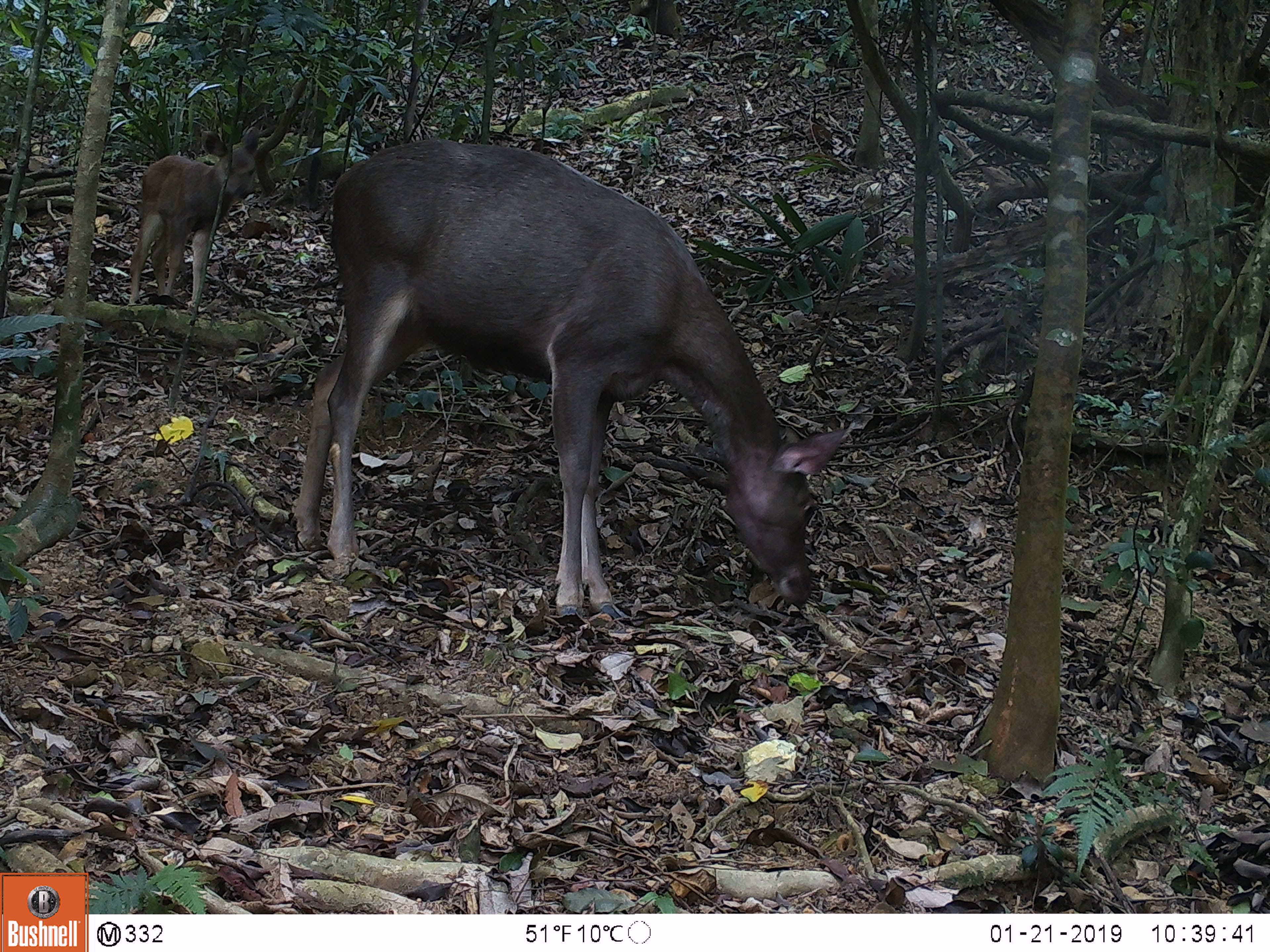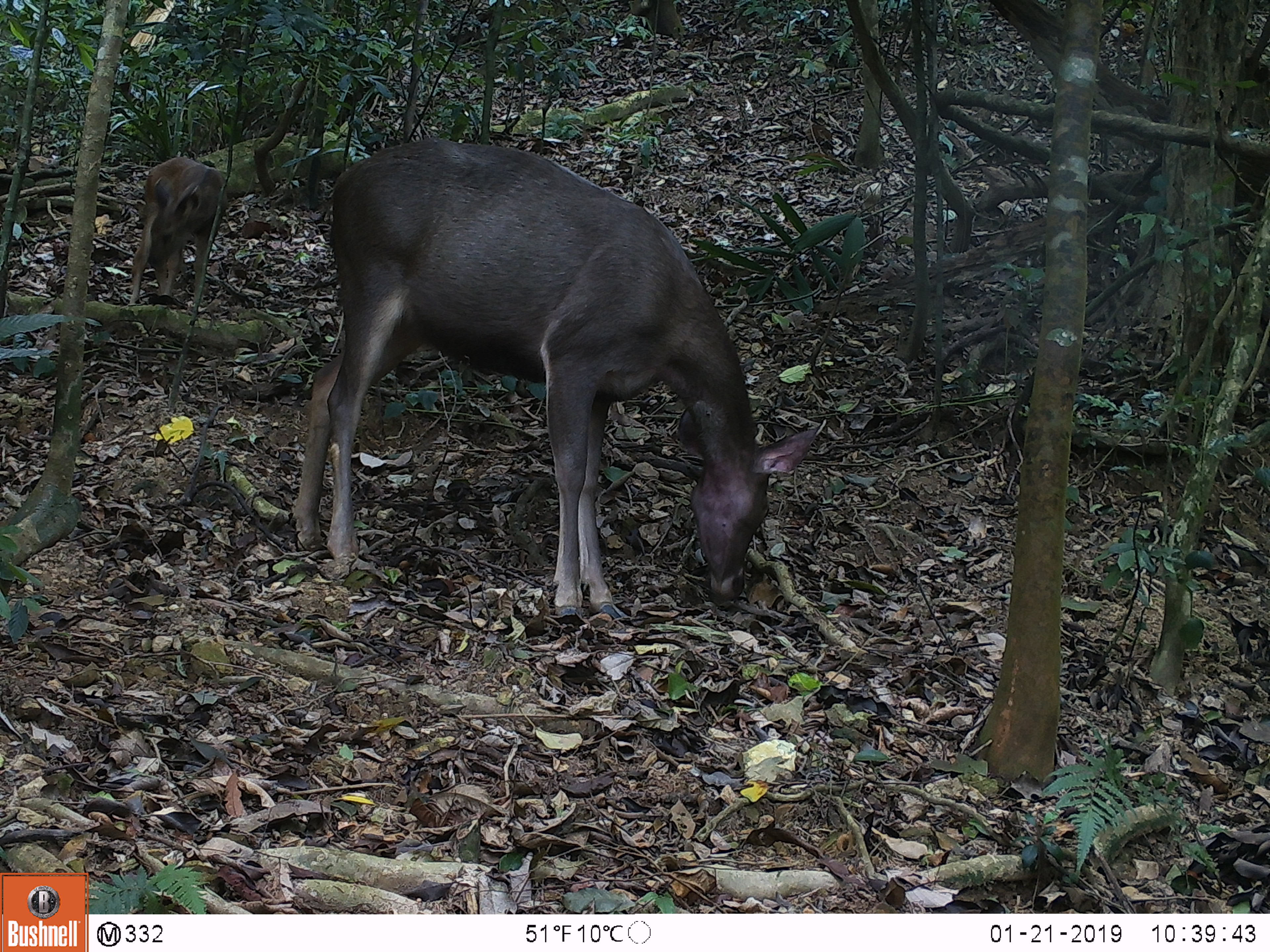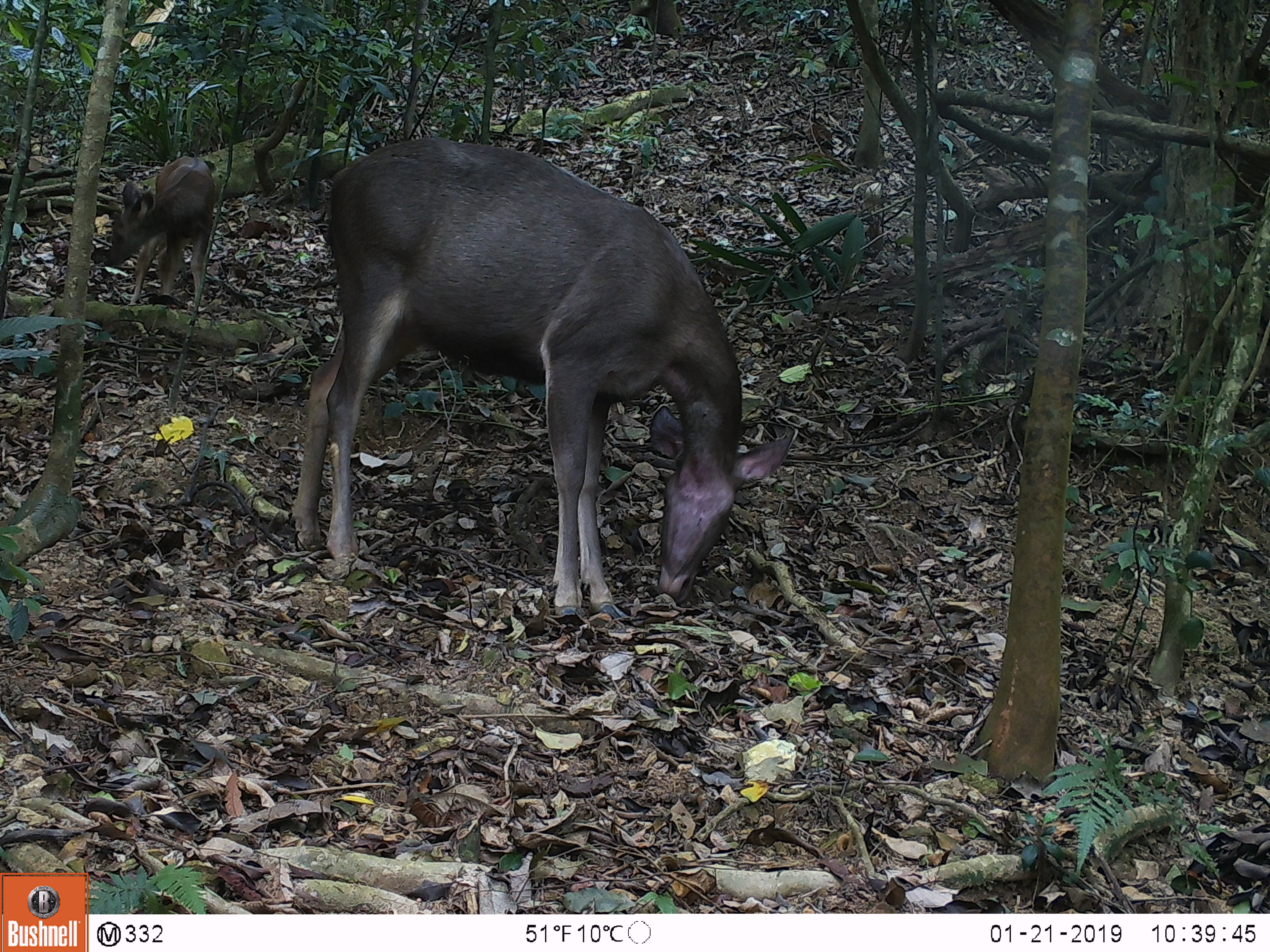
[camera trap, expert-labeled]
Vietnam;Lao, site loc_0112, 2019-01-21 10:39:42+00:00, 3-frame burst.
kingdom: Animalia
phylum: Chordata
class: Mammalia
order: Artiodactyla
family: Cervidae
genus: Rusa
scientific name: Rusa unicolor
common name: sambar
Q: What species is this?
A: Sambar (Rusa unicolor).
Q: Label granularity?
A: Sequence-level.